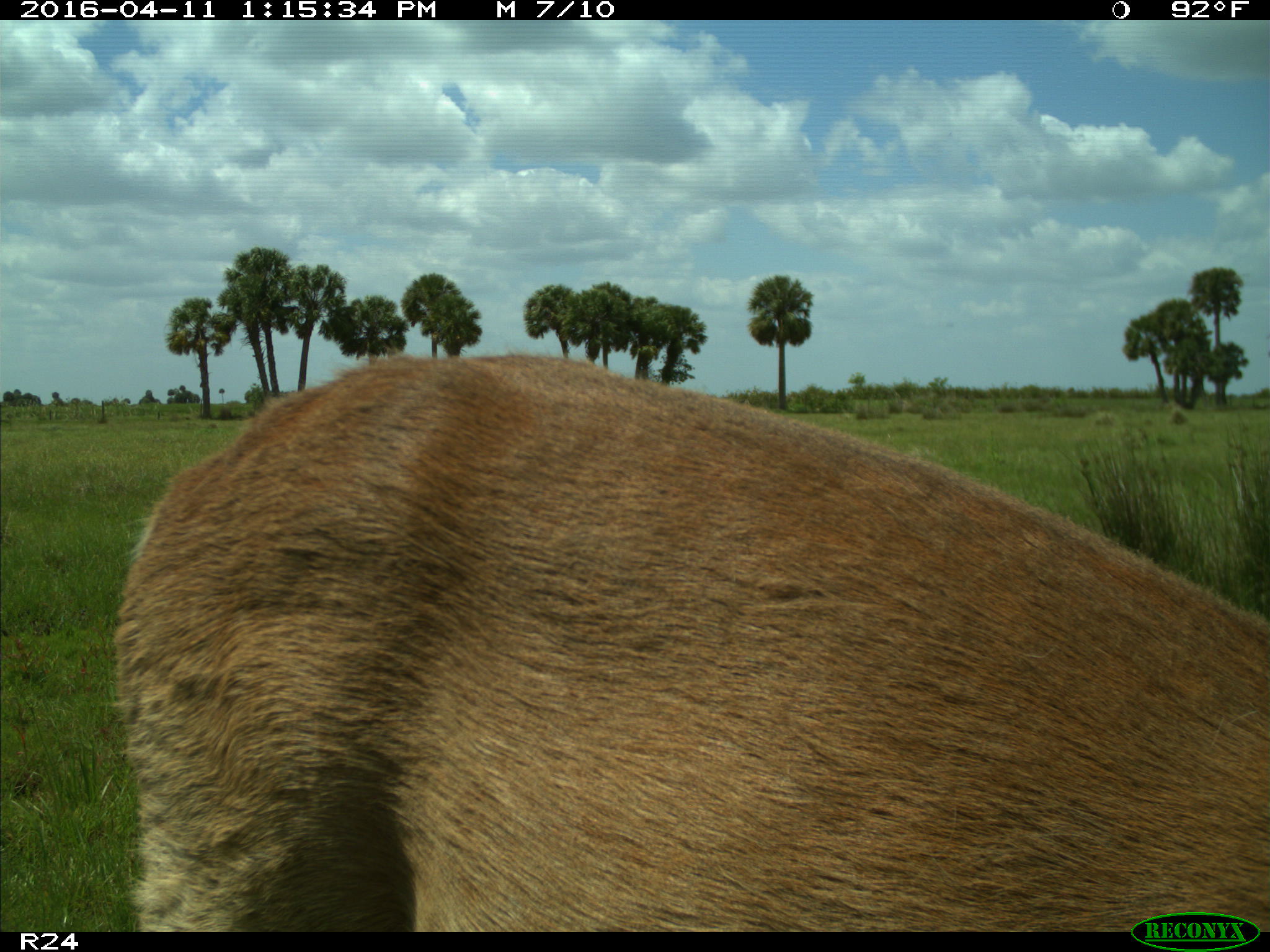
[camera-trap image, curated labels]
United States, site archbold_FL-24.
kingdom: Animalia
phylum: Chordata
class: Mammalia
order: Artiodactyla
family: Cervidae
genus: Odocoileus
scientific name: Odocoileus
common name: deer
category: unidentified deer